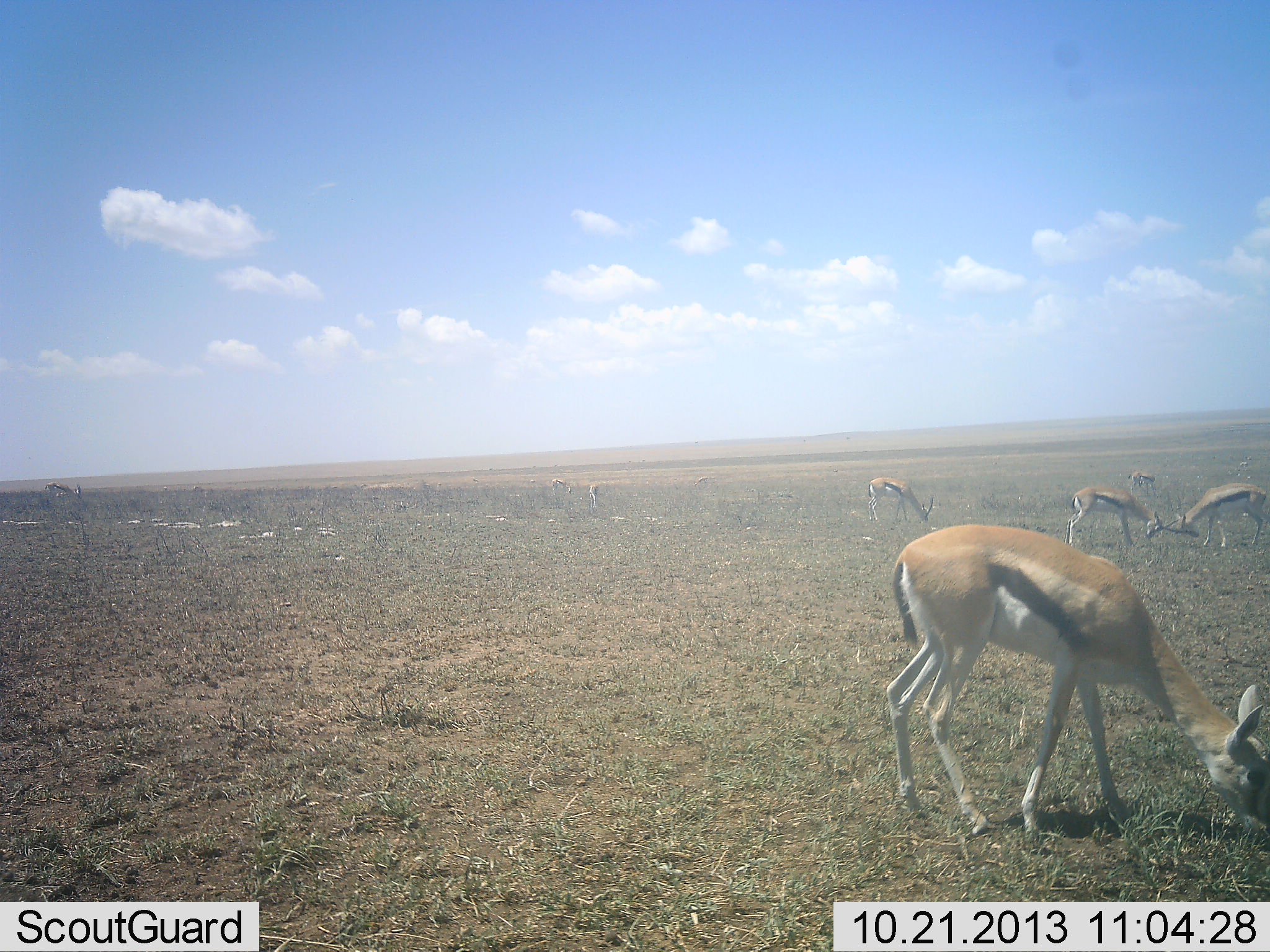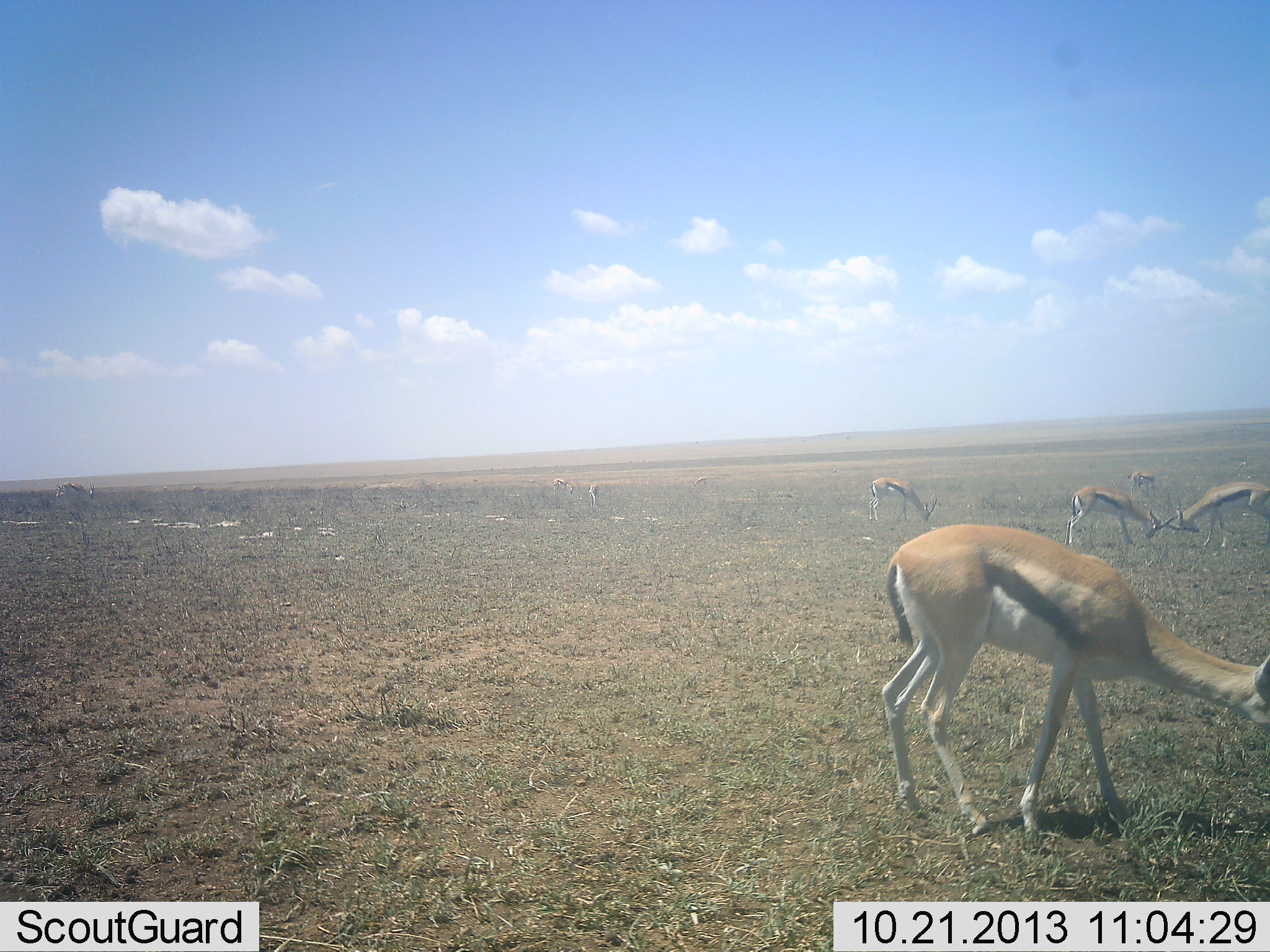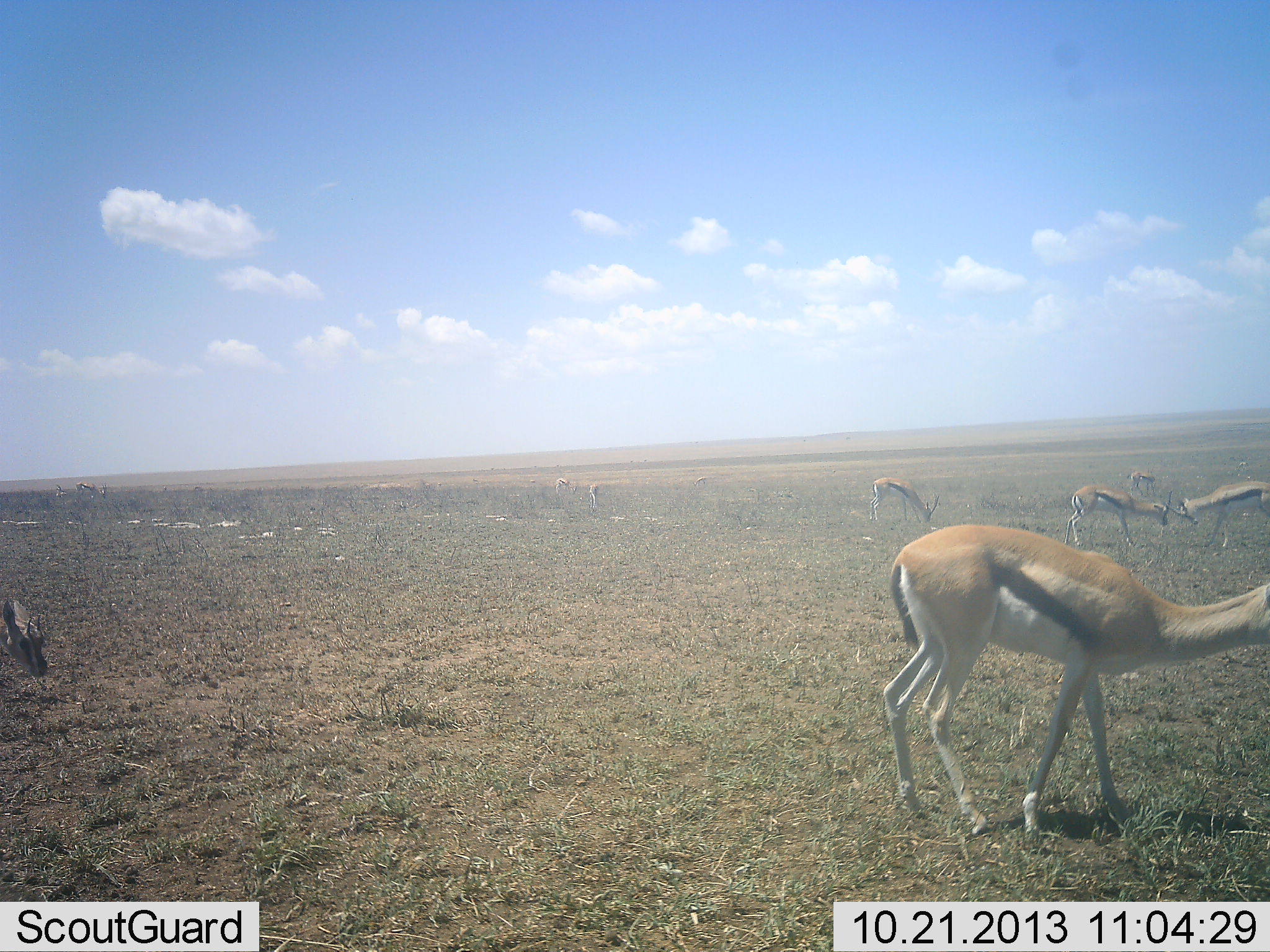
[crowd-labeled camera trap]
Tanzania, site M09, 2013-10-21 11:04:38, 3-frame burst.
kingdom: Animalia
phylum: Chordata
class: Mammalia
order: Artiodactyla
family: Bovidae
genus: Eudorcas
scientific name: Eudorcas thomsonii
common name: thomson's gazelle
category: gazellethomsons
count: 7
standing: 47%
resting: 0%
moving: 23%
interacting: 43%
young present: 0%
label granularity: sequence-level